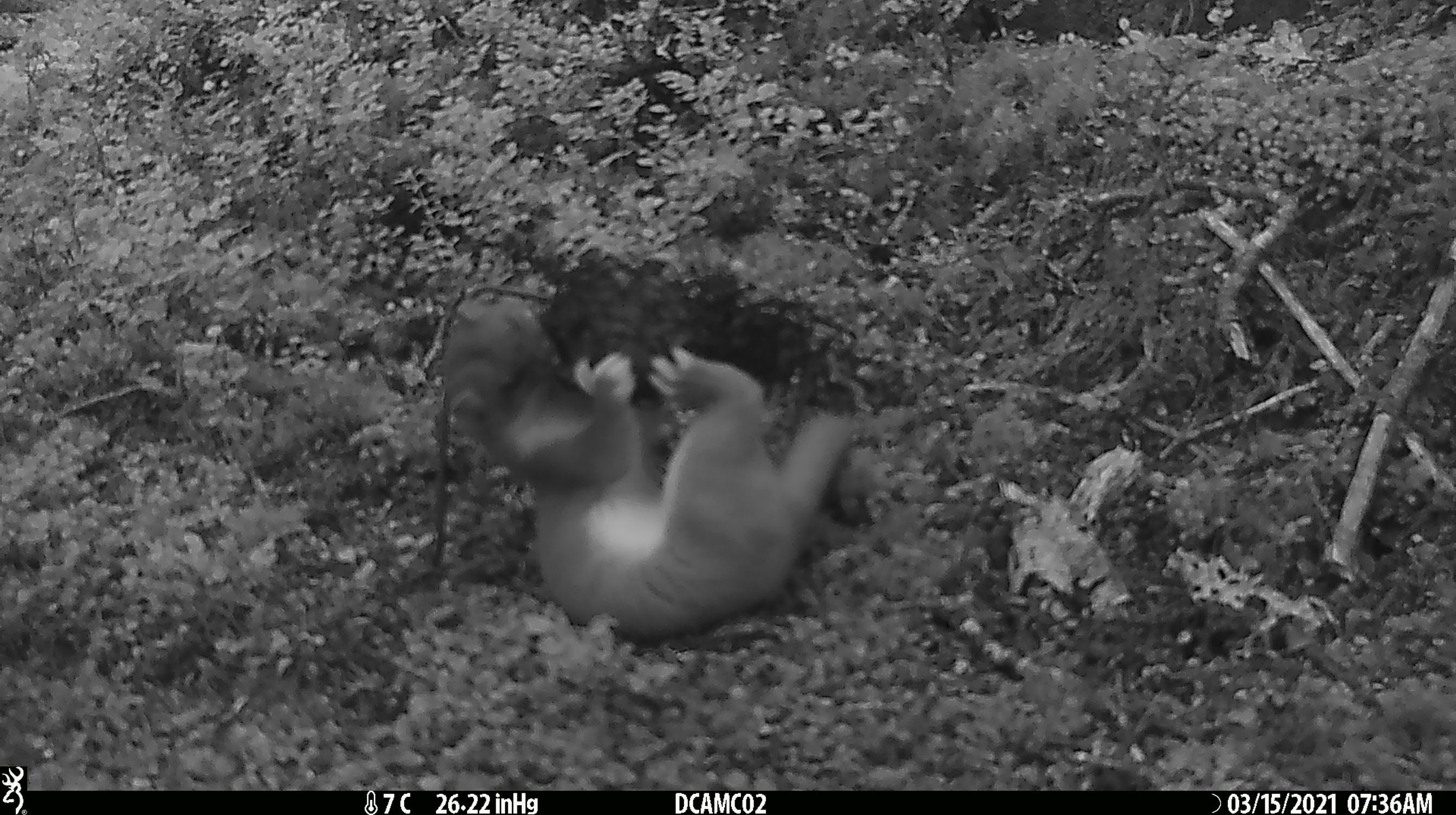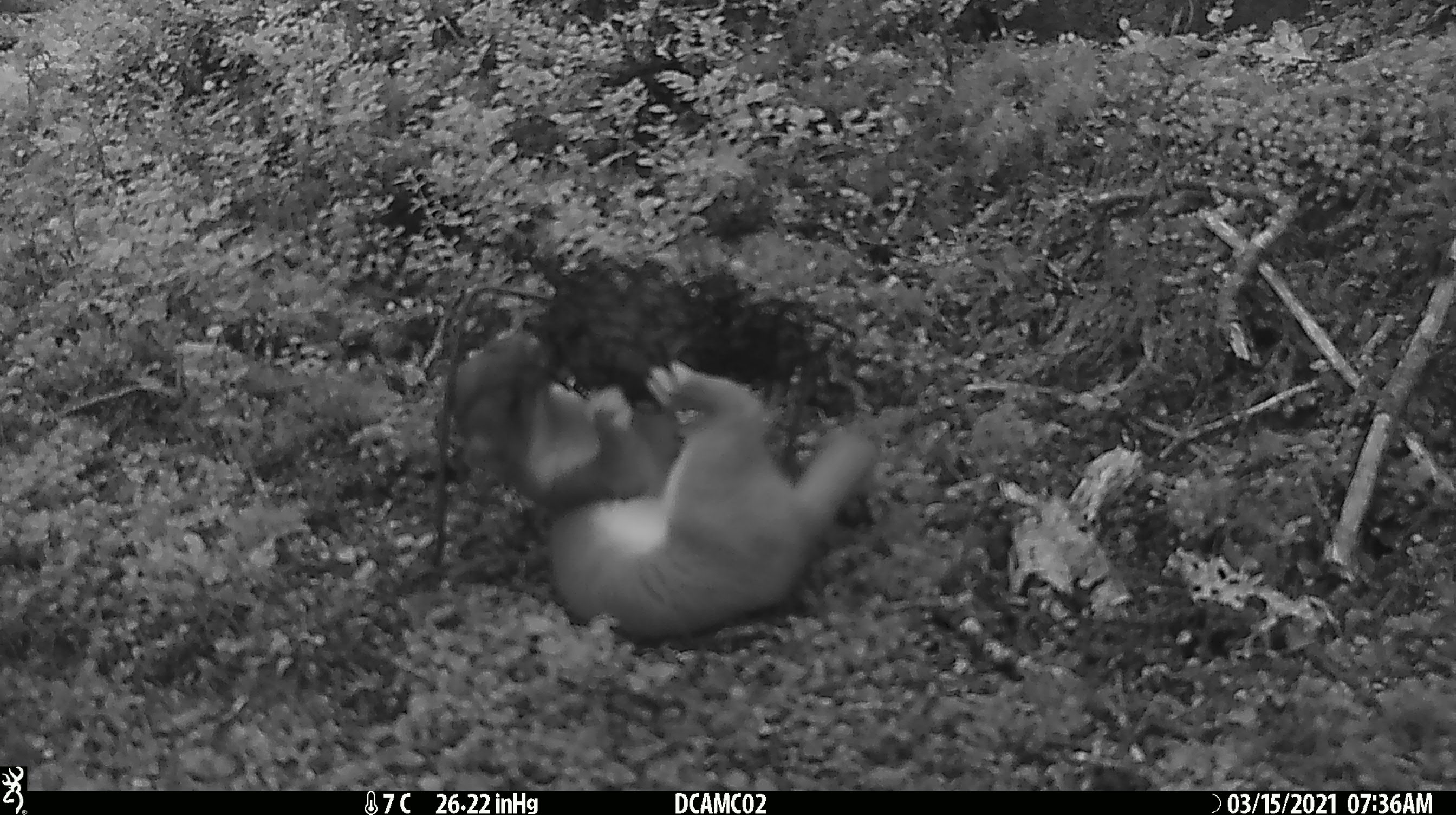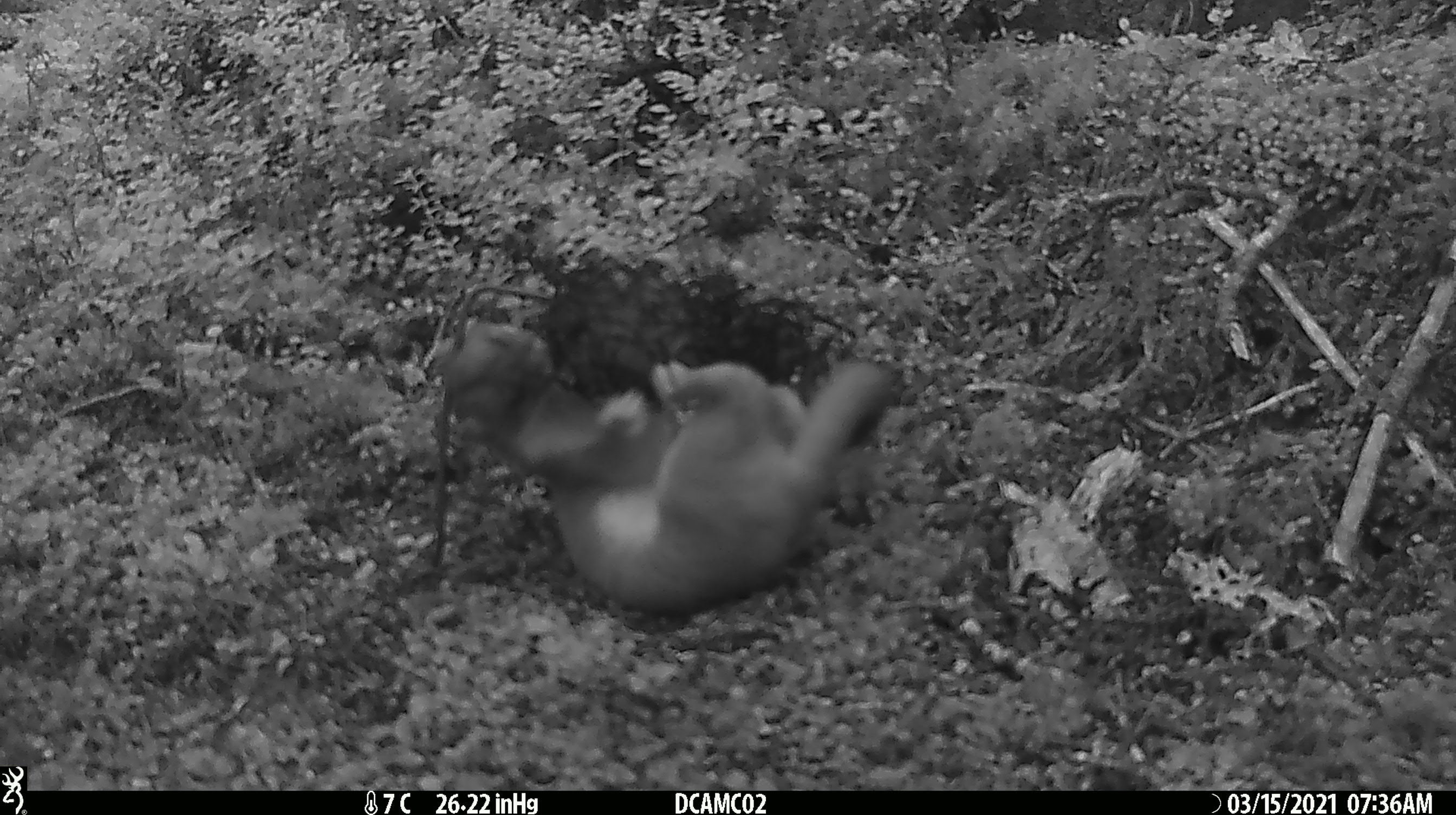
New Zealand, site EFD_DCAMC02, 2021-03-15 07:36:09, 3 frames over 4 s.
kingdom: Animalia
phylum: Chordata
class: Mammalia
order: Carnivora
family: Mustelidae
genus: Mustela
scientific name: Mustela erminea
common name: stoat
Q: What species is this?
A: Stoat (Mustela erminea).